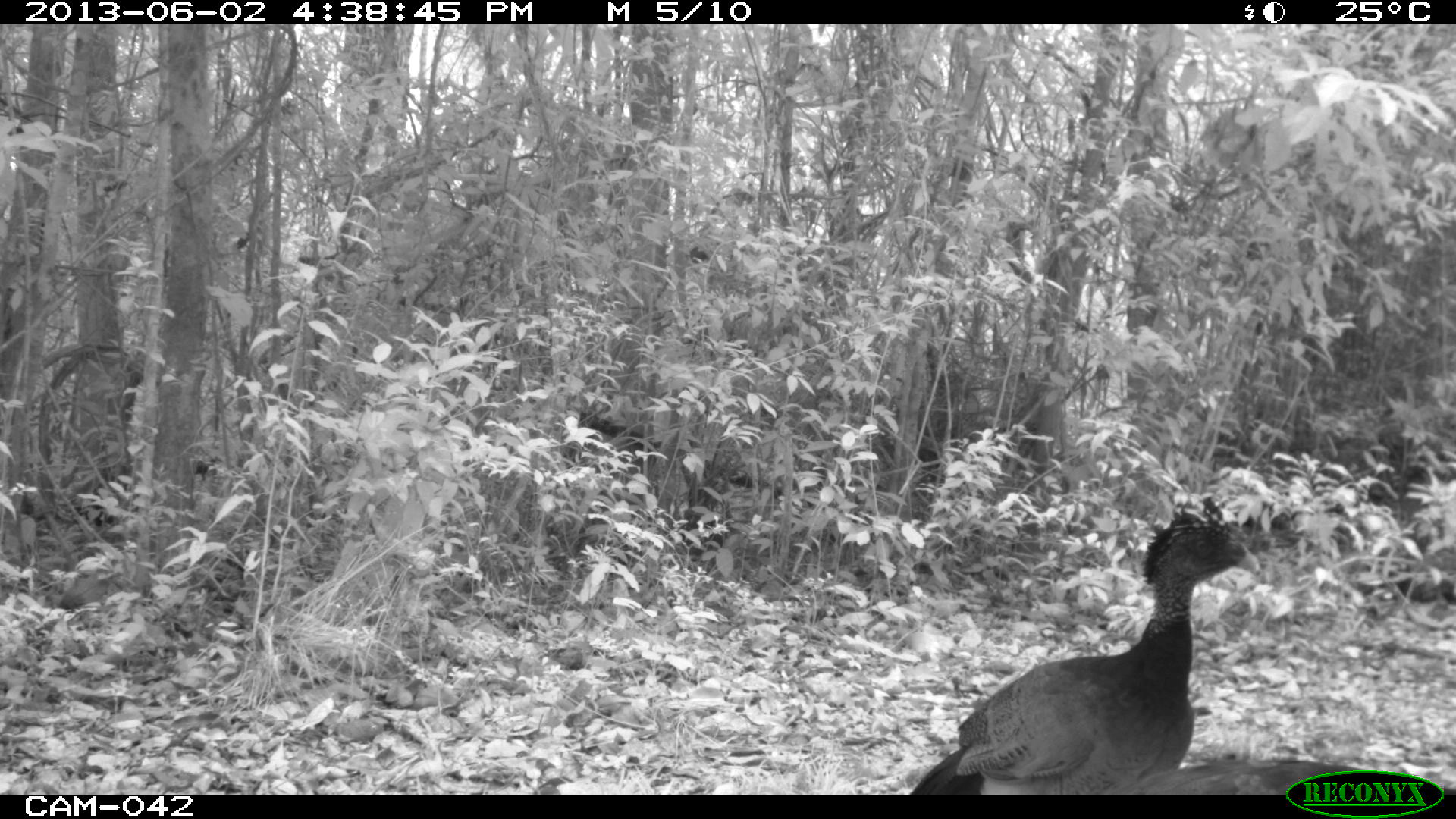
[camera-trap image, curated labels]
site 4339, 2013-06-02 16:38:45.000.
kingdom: Animalia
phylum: Chordata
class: Aves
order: Galliformes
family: Cracidae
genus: Crax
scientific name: Crax rubra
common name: great curassow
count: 3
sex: female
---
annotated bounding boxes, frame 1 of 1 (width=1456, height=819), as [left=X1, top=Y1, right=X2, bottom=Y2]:
crax rubra: [left=909, top=496, right=1262, bottom=795]; [left=1091, top=757, right=1456, bottom=794]